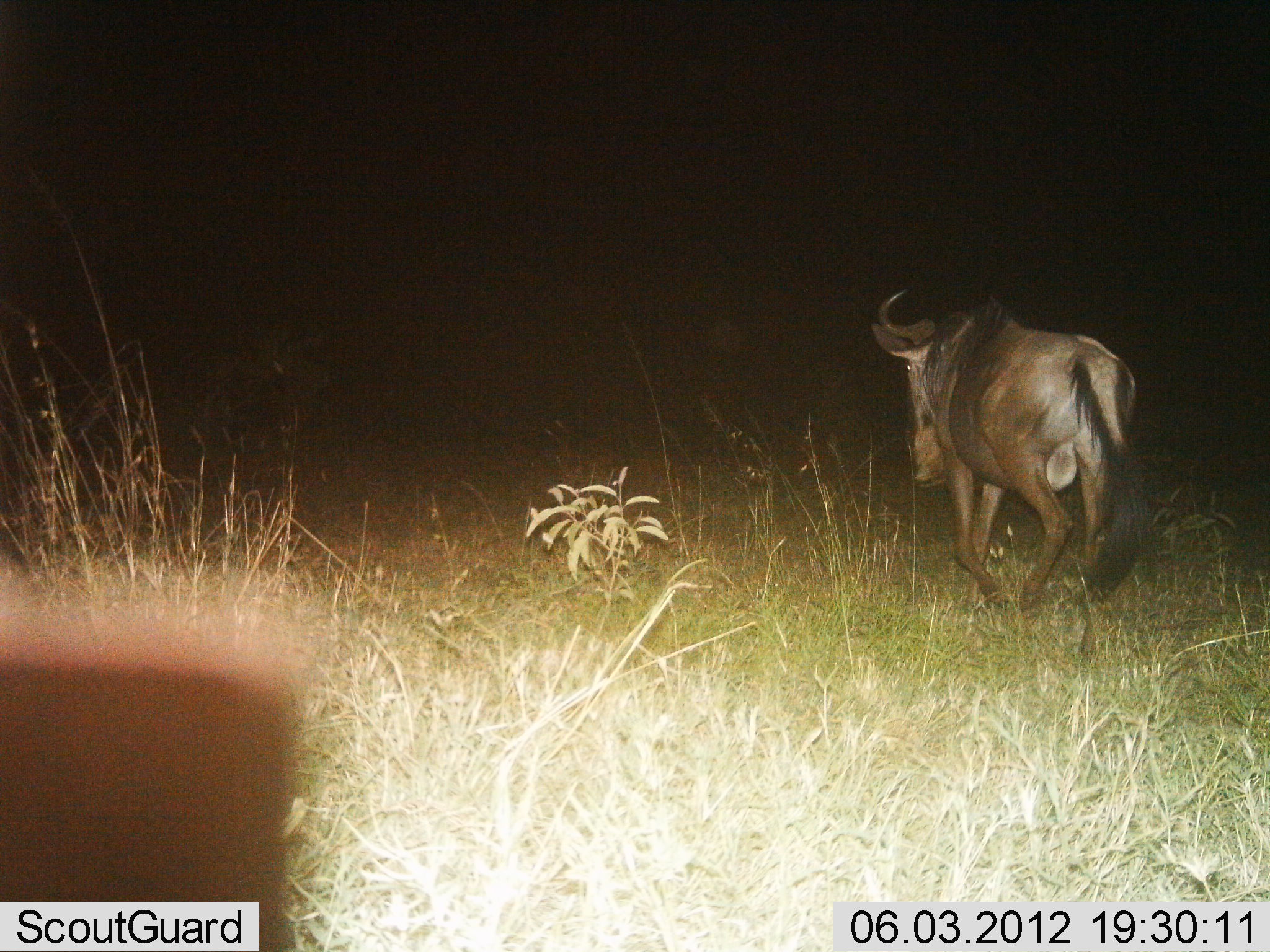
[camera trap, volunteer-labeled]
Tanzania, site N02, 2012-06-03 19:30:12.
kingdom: Animalia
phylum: Chordata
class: Mammalia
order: Artiodactyla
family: Bovidae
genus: Connochaetes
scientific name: Connochaetes taurinus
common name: blue wildebeest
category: wildebeest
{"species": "wildebeest (blue wildebeest) (Connochaetes taurinus)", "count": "1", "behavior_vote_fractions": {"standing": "10%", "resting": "0%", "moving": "90%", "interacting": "0%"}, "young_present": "0%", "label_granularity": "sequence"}